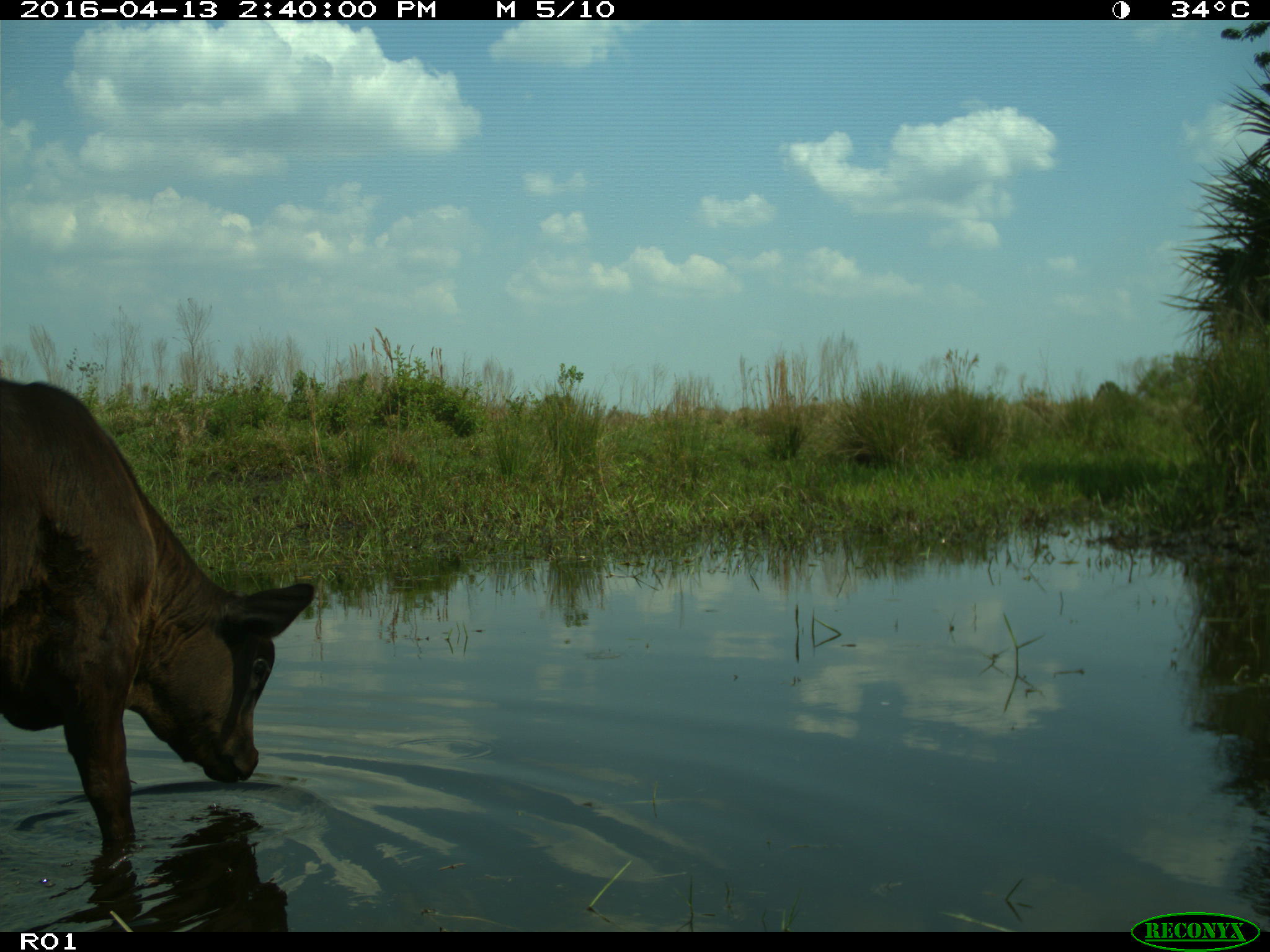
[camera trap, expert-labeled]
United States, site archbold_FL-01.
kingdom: Animalia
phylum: Chordata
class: Mammalia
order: Artiodactyla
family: Bovidae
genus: Bos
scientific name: Bos taurus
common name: domestic cow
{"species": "Bos taurus (domestic cow)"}